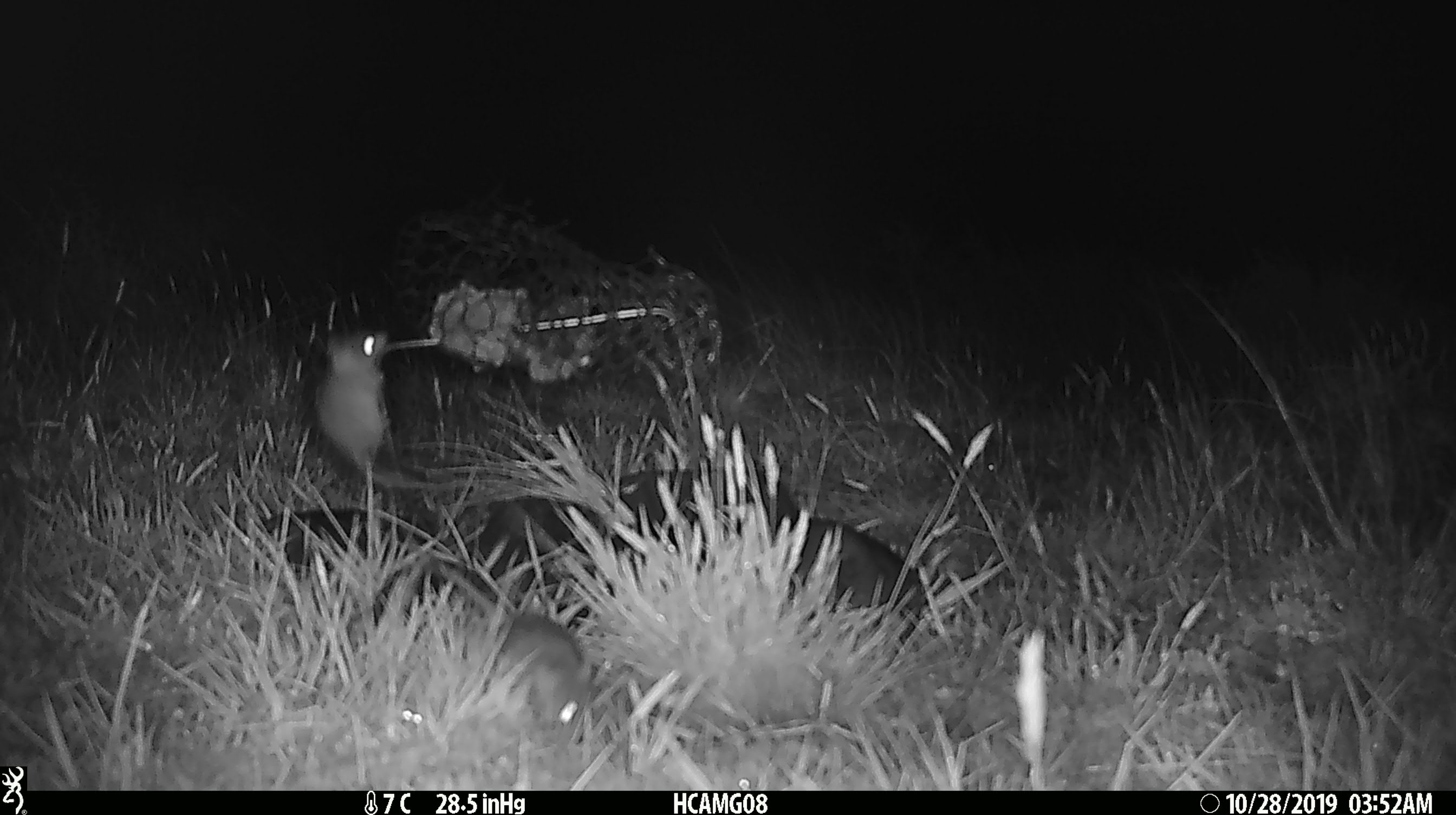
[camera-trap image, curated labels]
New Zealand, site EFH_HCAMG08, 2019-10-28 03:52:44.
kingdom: Animalia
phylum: Chordata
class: Mammalia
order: Rodentia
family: Muridae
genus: Mus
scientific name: Mus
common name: mouse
Mouse (Mus).